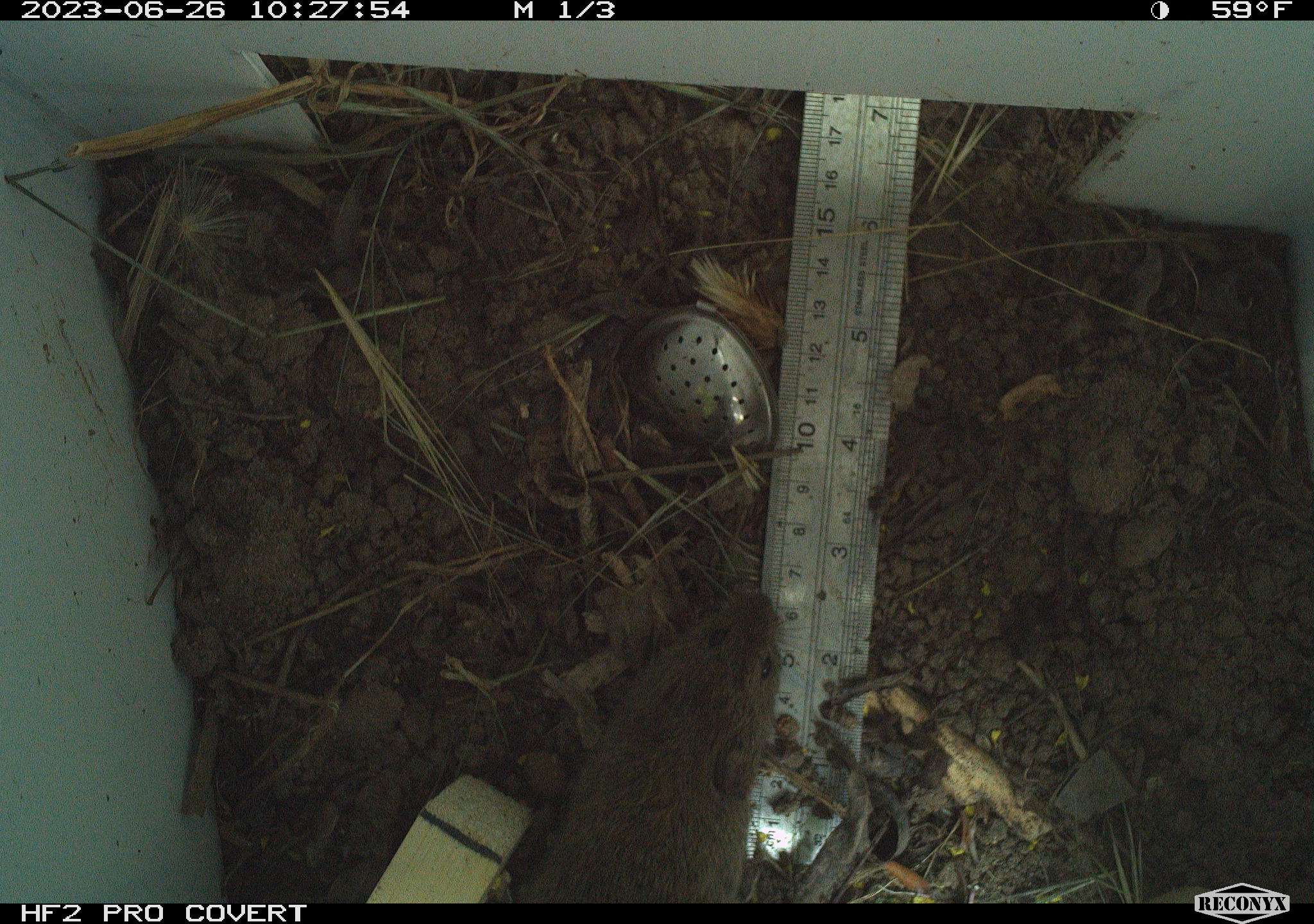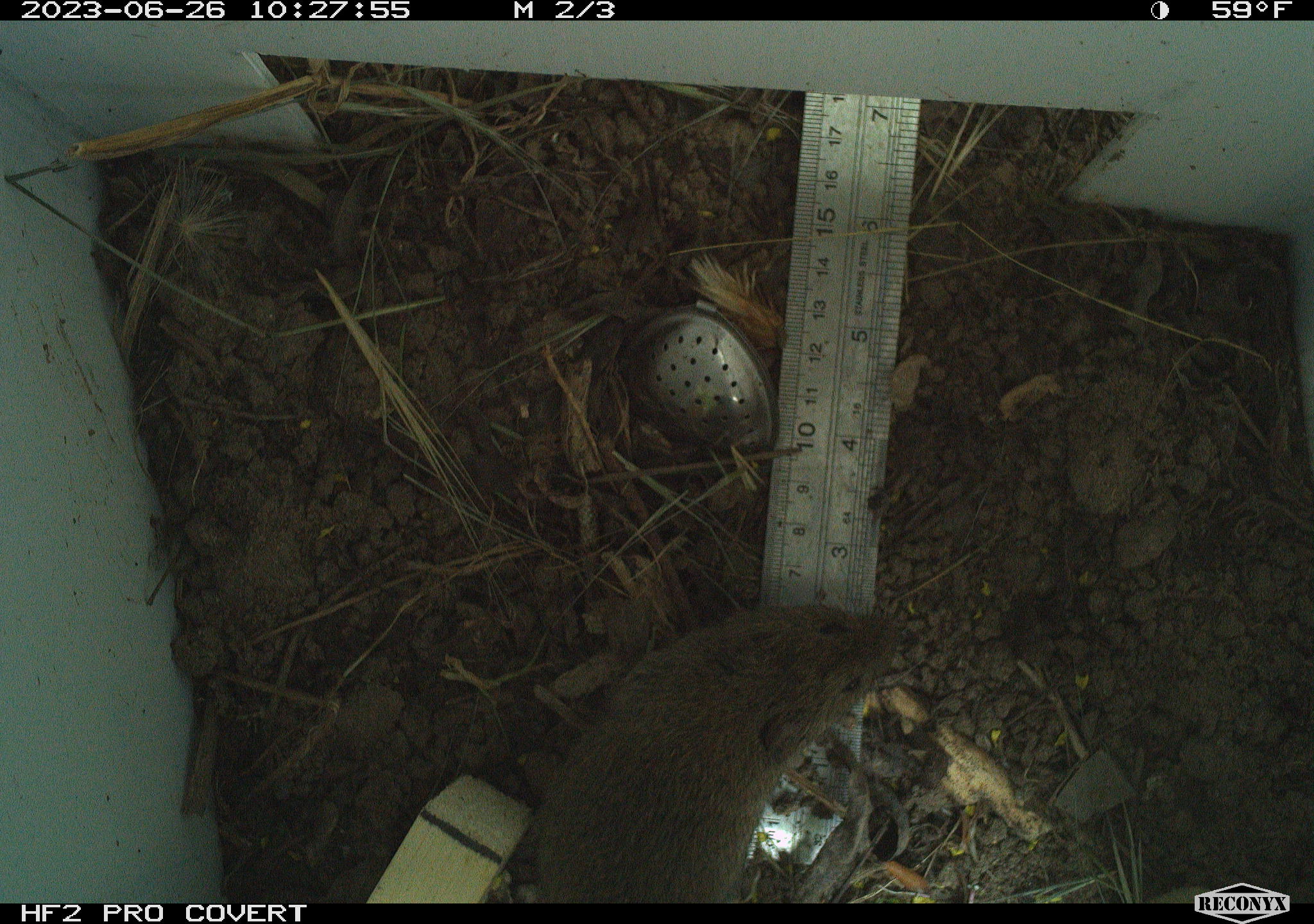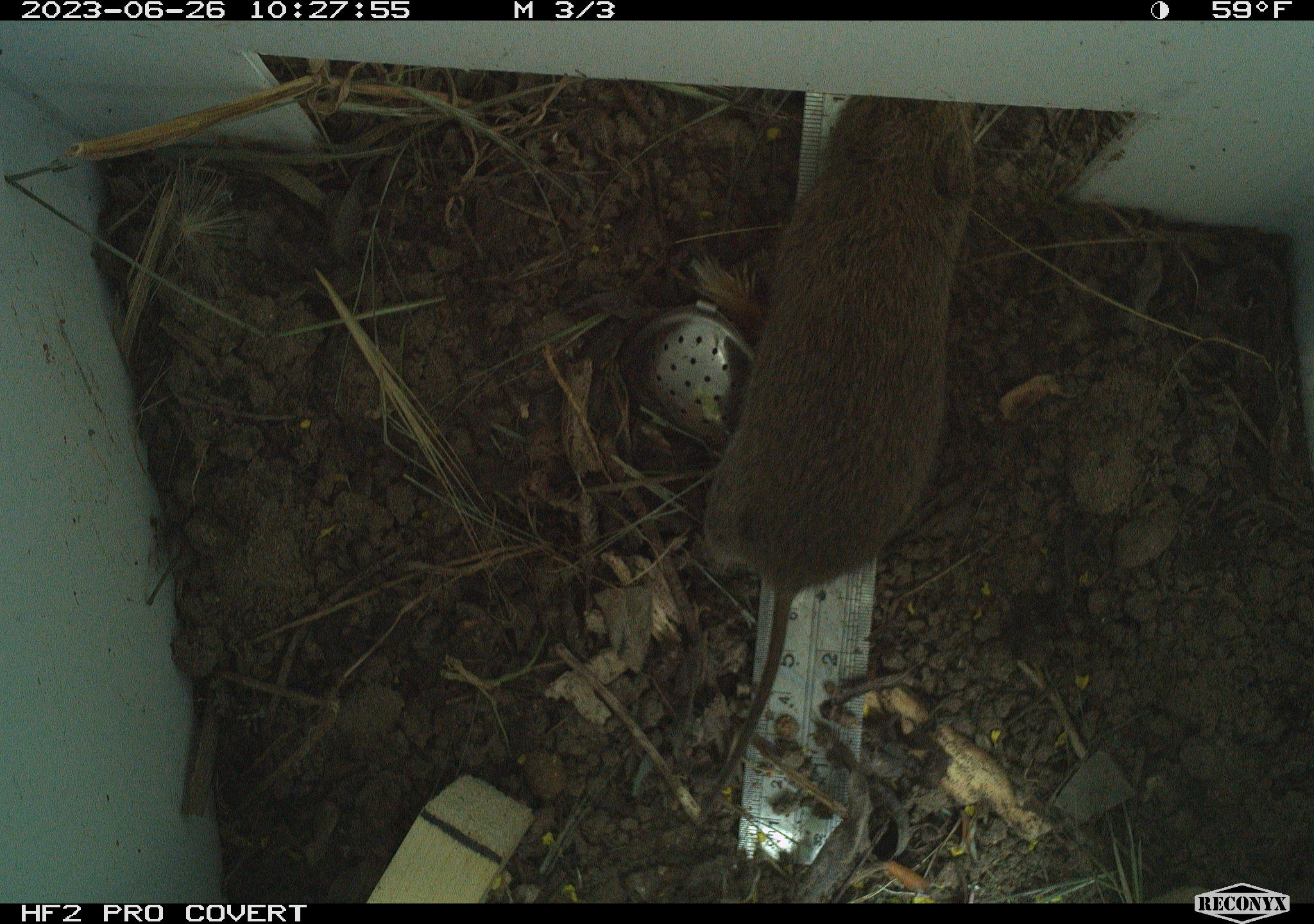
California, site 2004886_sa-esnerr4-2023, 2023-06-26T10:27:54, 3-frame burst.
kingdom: Animalia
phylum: Chordata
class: Mammalia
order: Rodentia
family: Cricetidae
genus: Microtus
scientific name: Microtus californicus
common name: california vole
California vole (Microtus californicus).